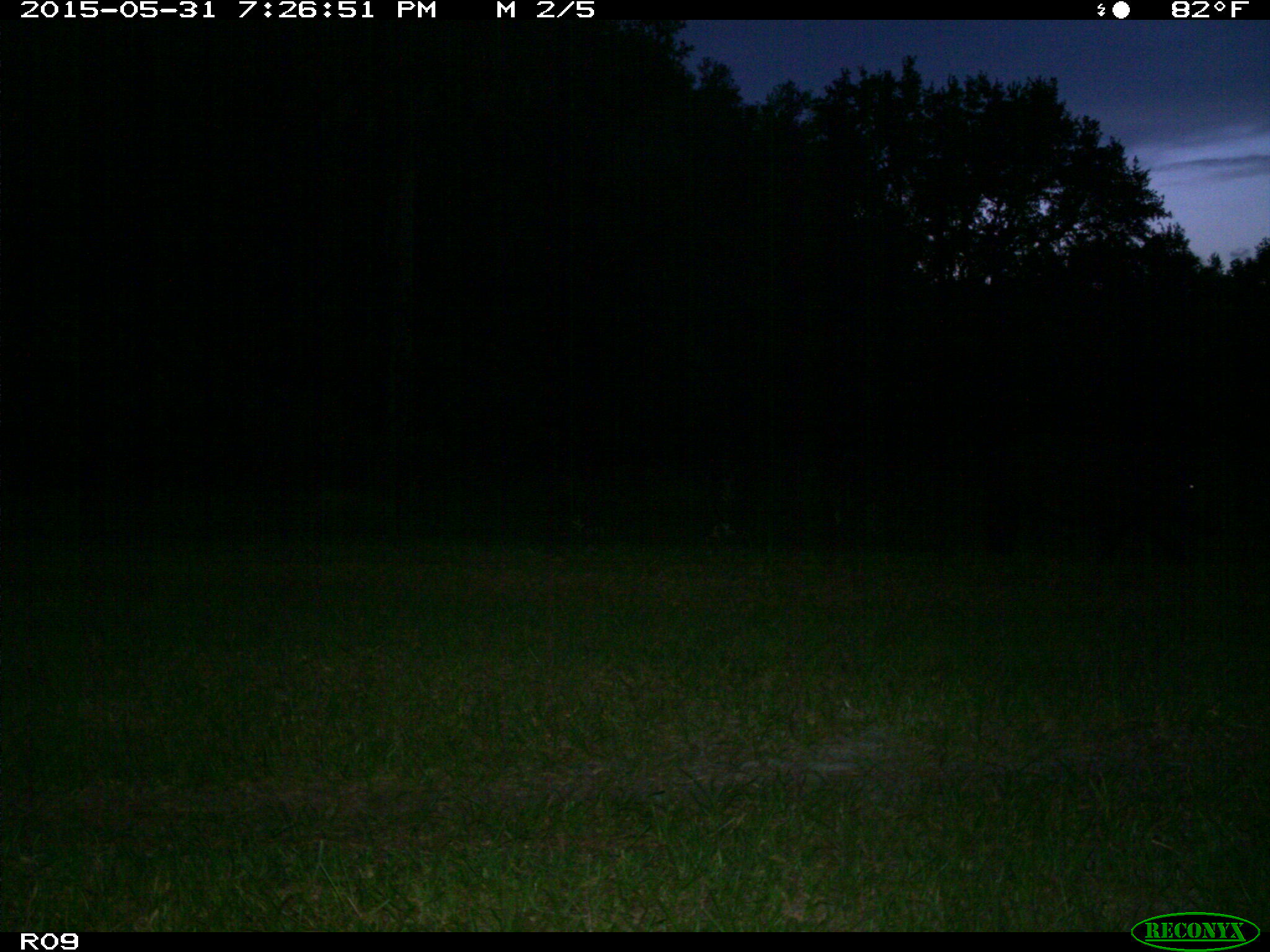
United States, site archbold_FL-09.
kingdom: Animalia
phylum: Chordata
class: Mammalia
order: Artiodactyla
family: Bovidae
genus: Bos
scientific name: Bos taurus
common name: domestic cow